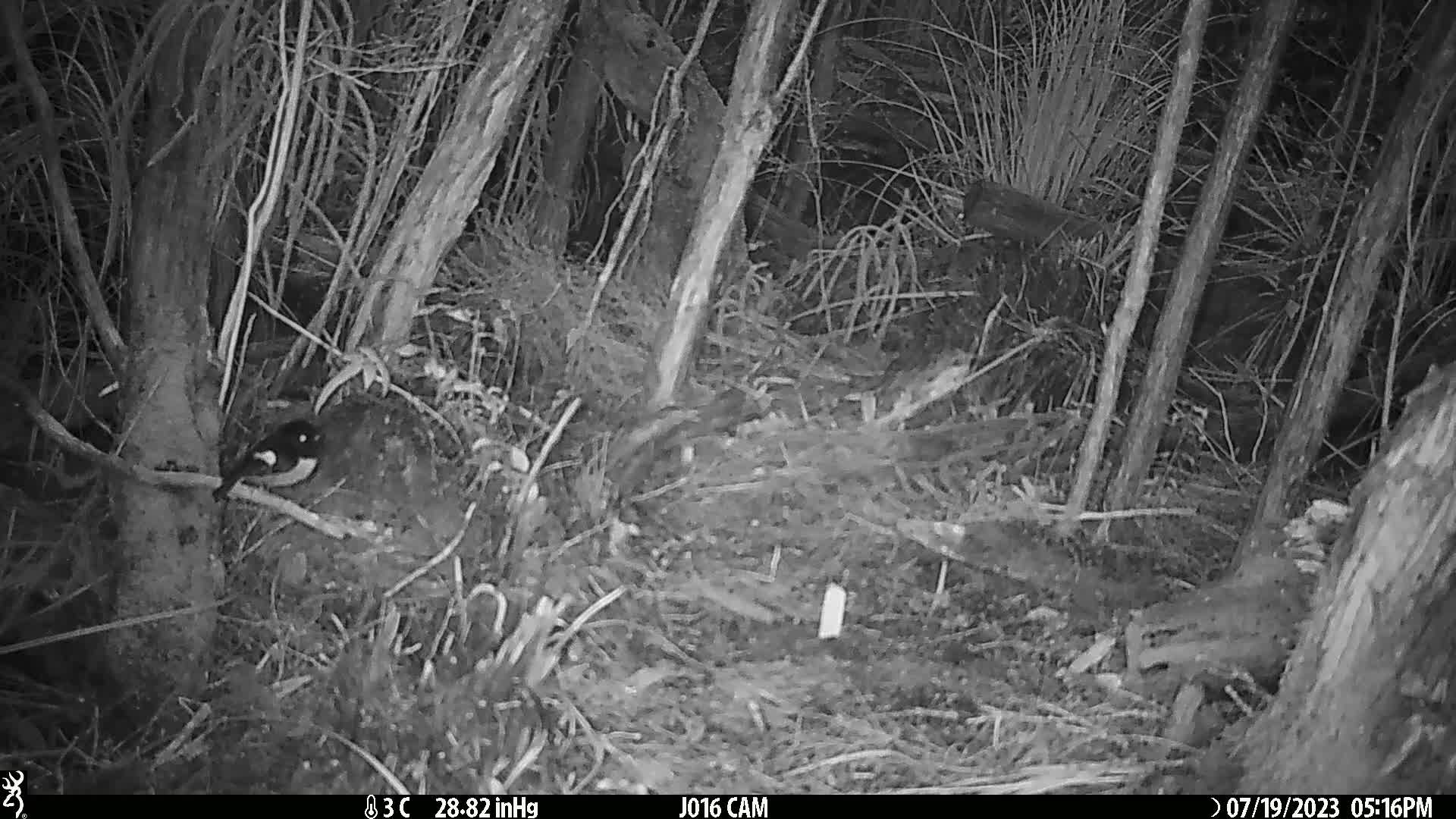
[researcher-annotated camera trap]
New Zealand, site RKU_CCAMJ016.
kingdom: Animalia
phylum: Chordata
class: Aves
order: Passeriformes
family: Petroicidae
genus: Petroica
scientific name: Petroica macrocephala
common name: tomtit